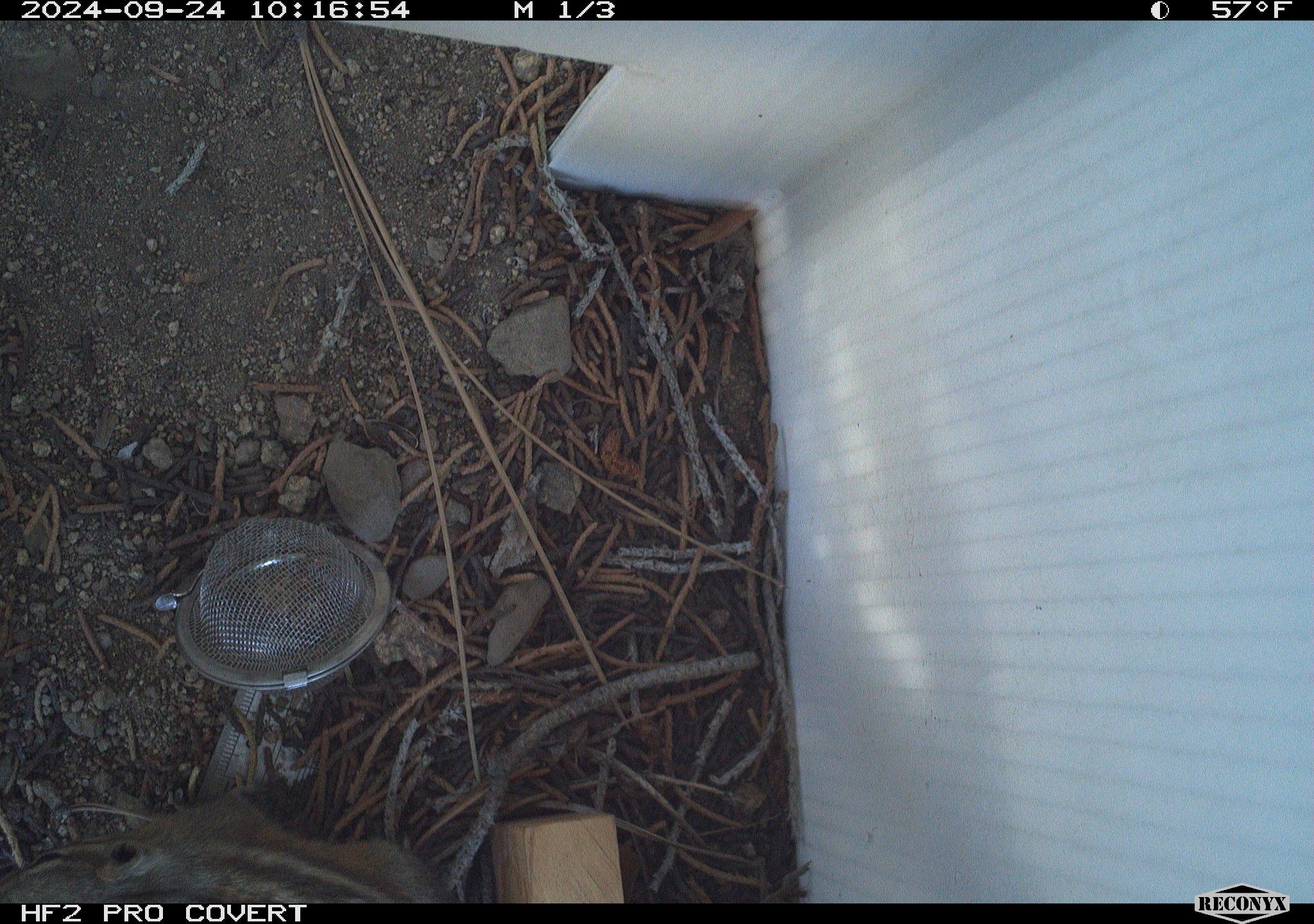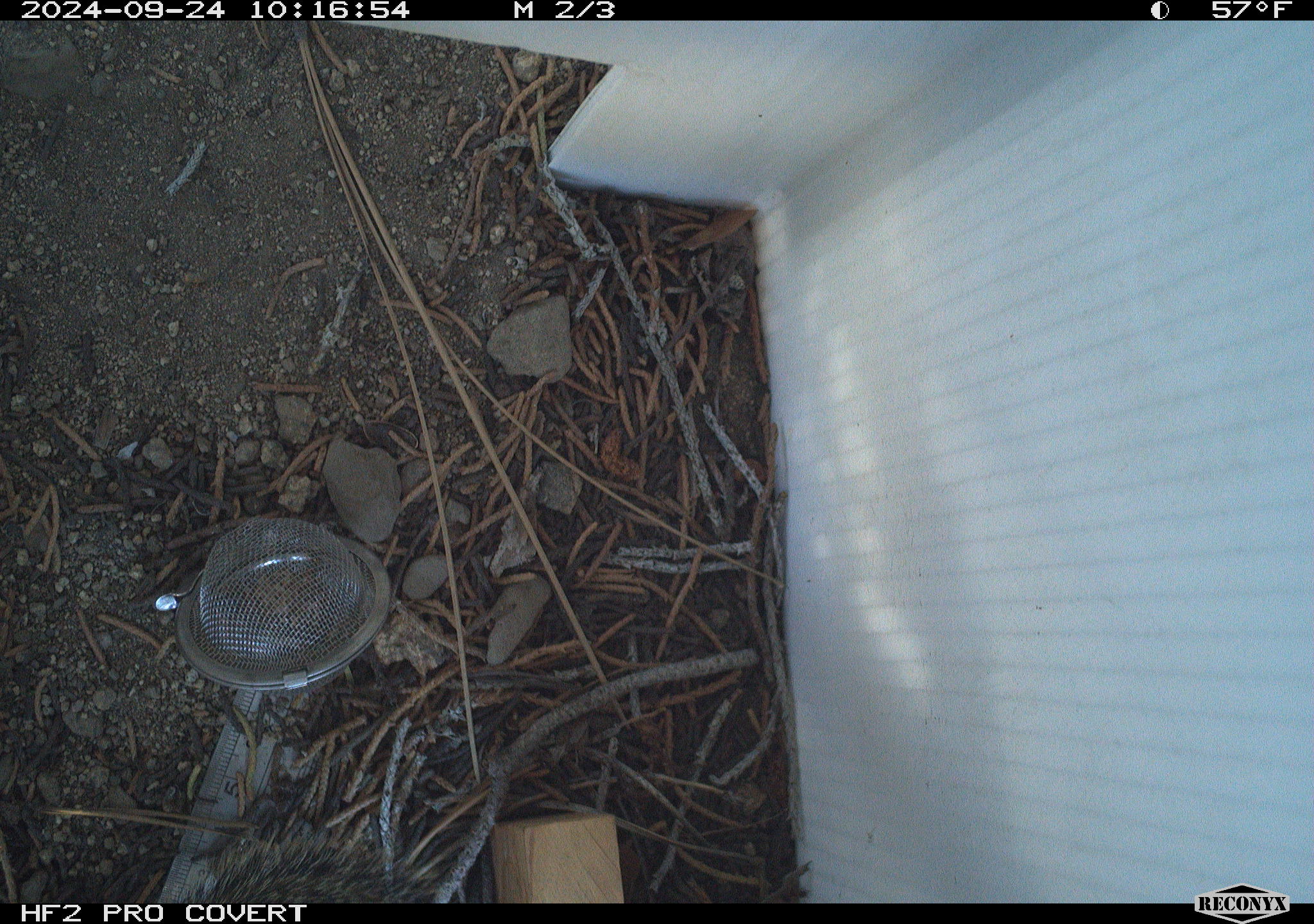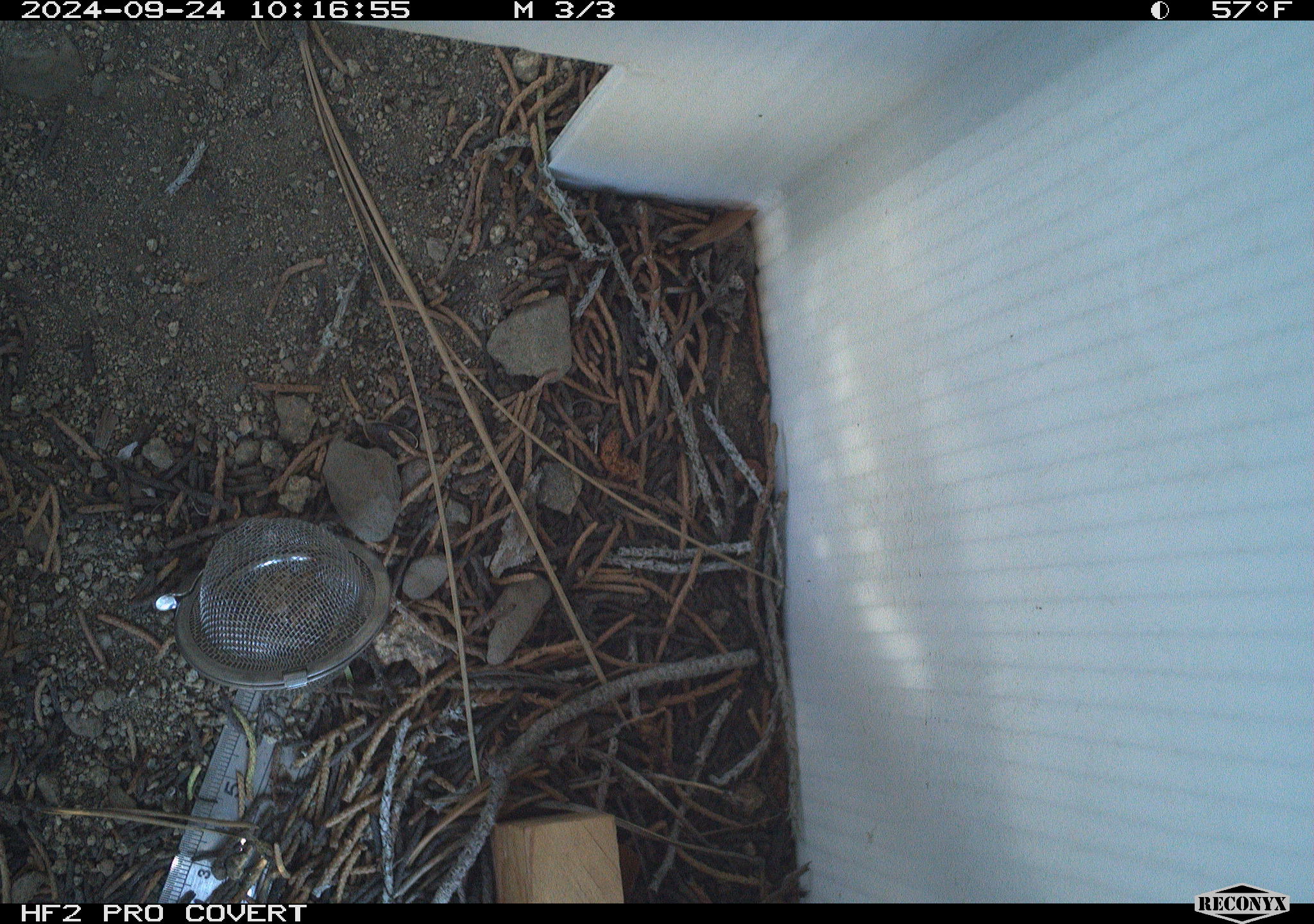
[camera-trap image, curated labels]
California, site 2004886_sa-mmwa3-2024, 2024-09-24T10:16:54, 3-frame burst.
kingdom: Animalia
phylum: Chordata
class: Mammalia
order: Rodentia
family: Sciuridae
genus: Neotamias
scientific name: Neotamias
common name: western chipmunks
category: neotamias species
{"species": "neotamias species (western chipmunks) (Neotamias)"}